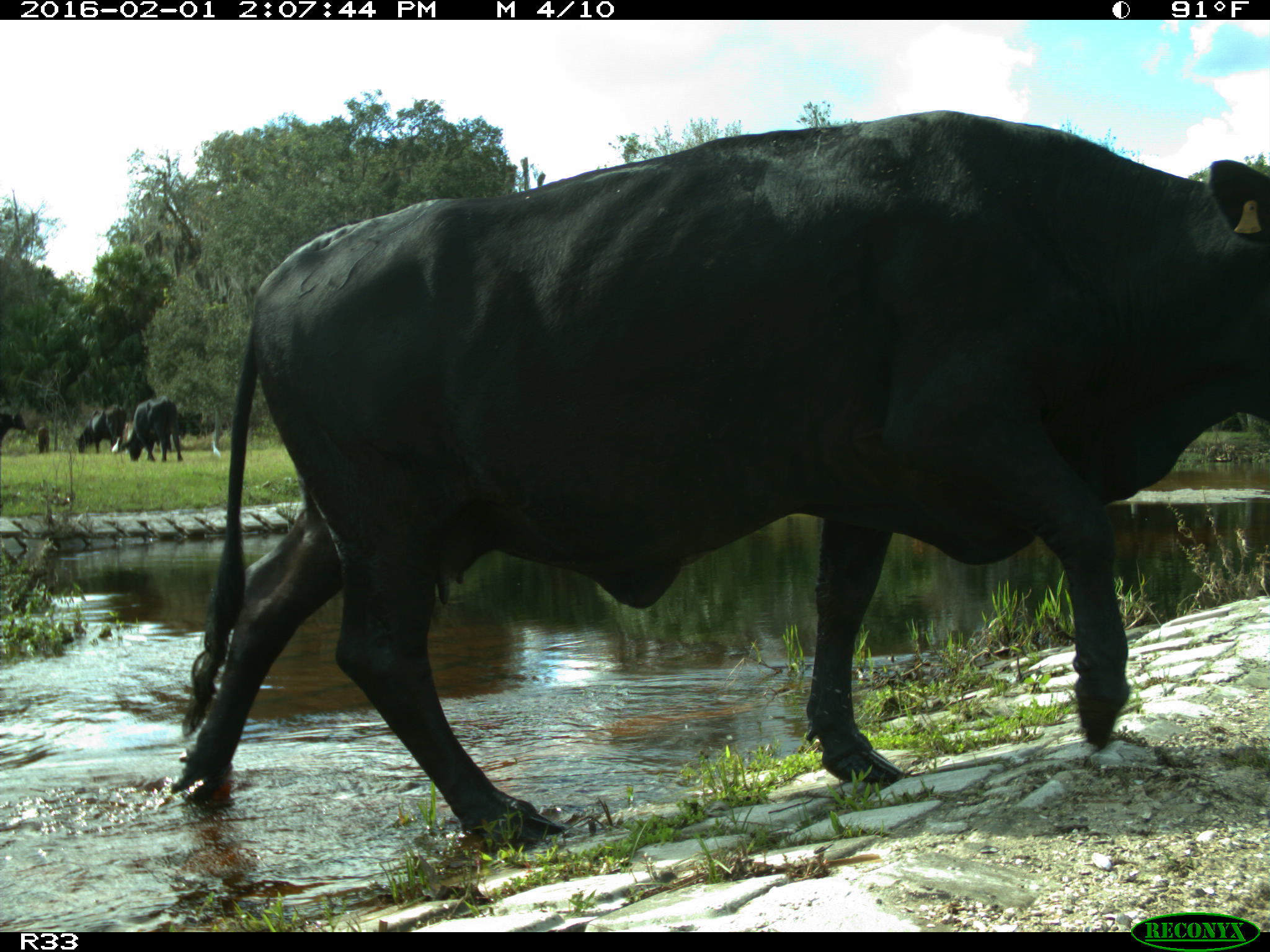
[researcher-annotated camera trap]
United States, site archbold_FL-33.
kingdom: Animalia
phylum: Chordata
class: Mammalia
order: Artiodactyla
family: Bovidae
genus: Bos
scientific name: Bos taurus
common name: domestic cow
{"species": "Bos taurus (domestic cow)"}